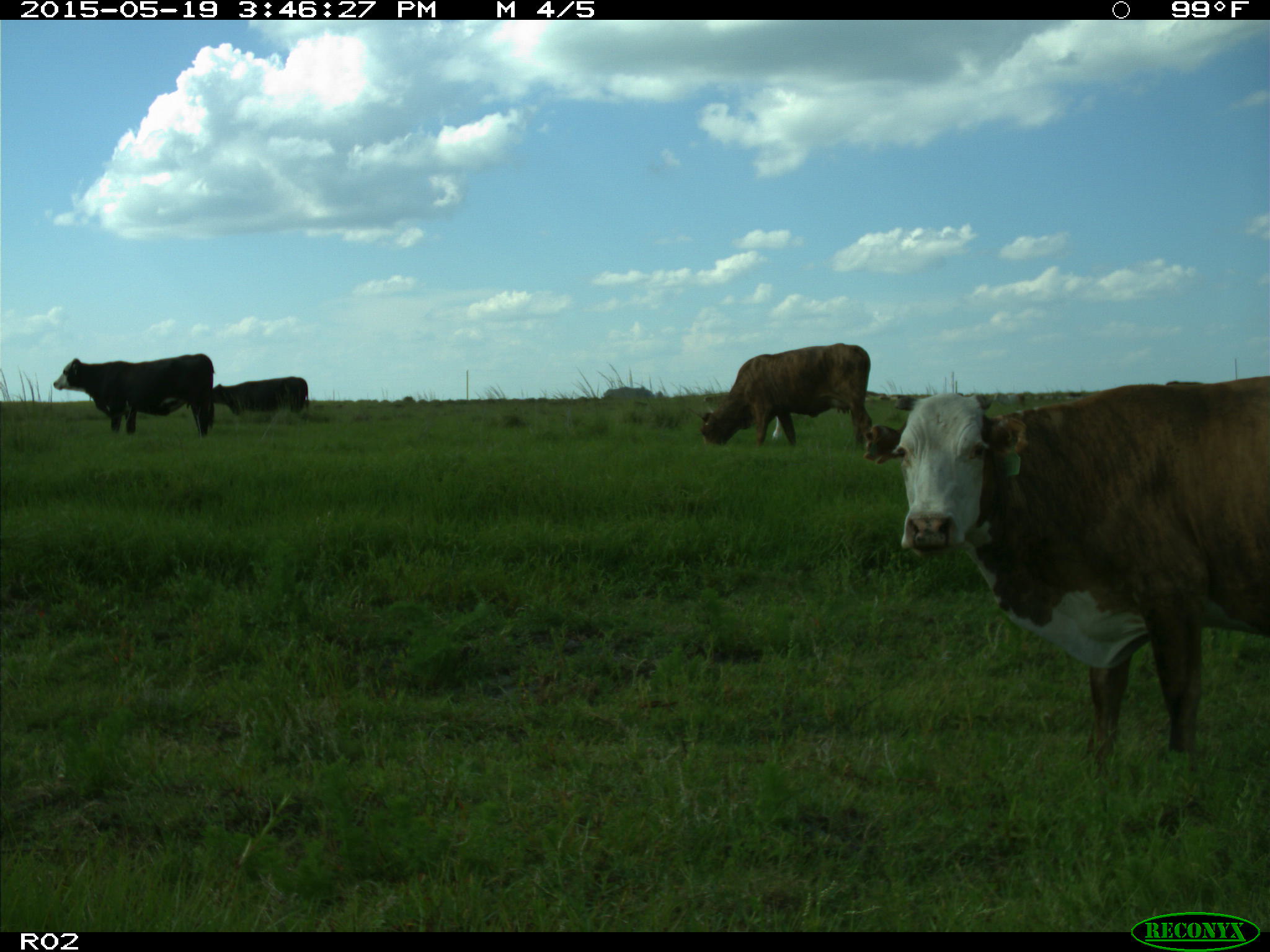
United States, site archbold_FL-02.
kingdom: Animalia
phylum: Chordata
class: Mammalia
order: Artiodactyla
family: Bovidae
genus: Bos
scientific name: Bos taurus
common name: domestic cow